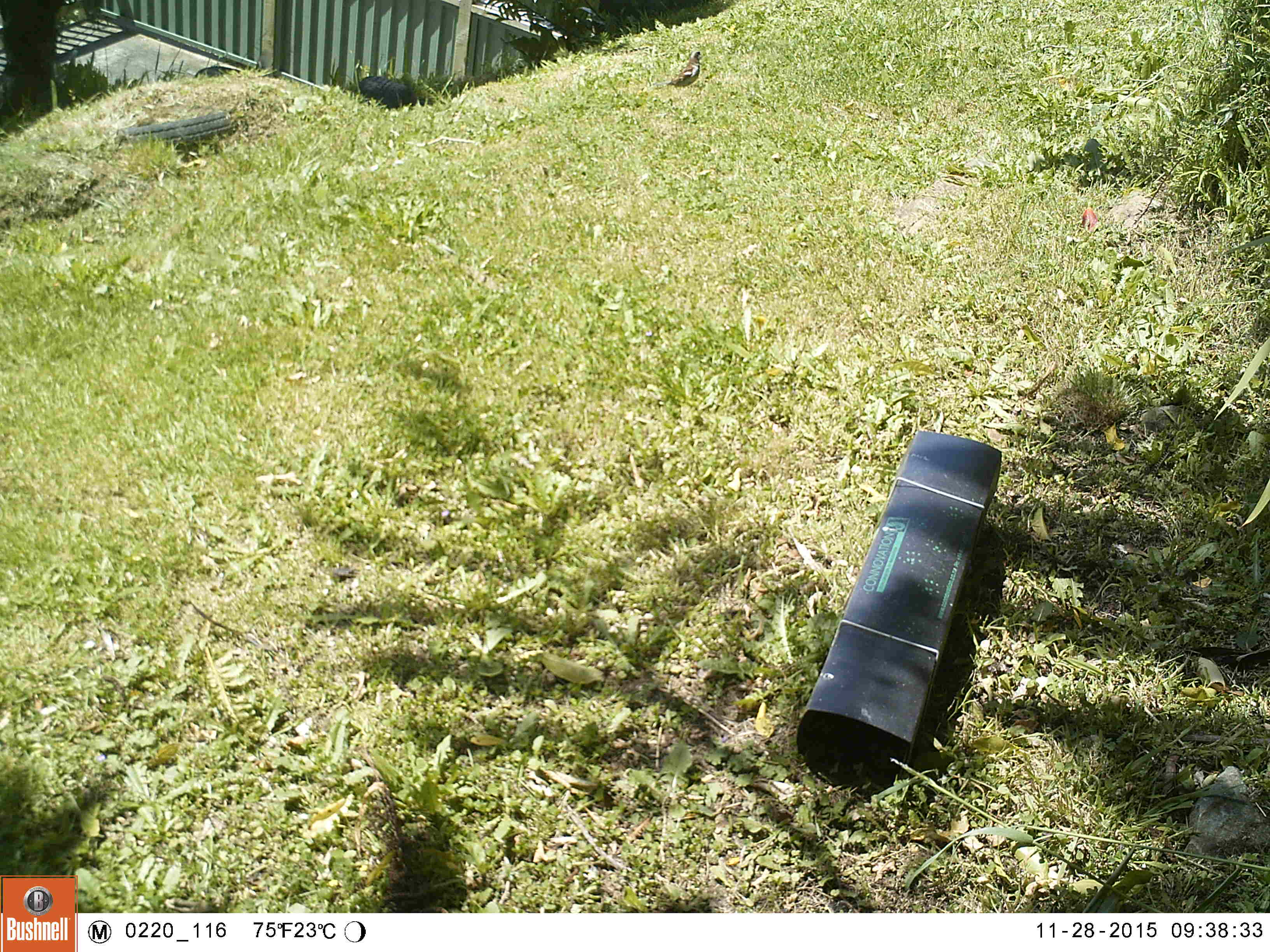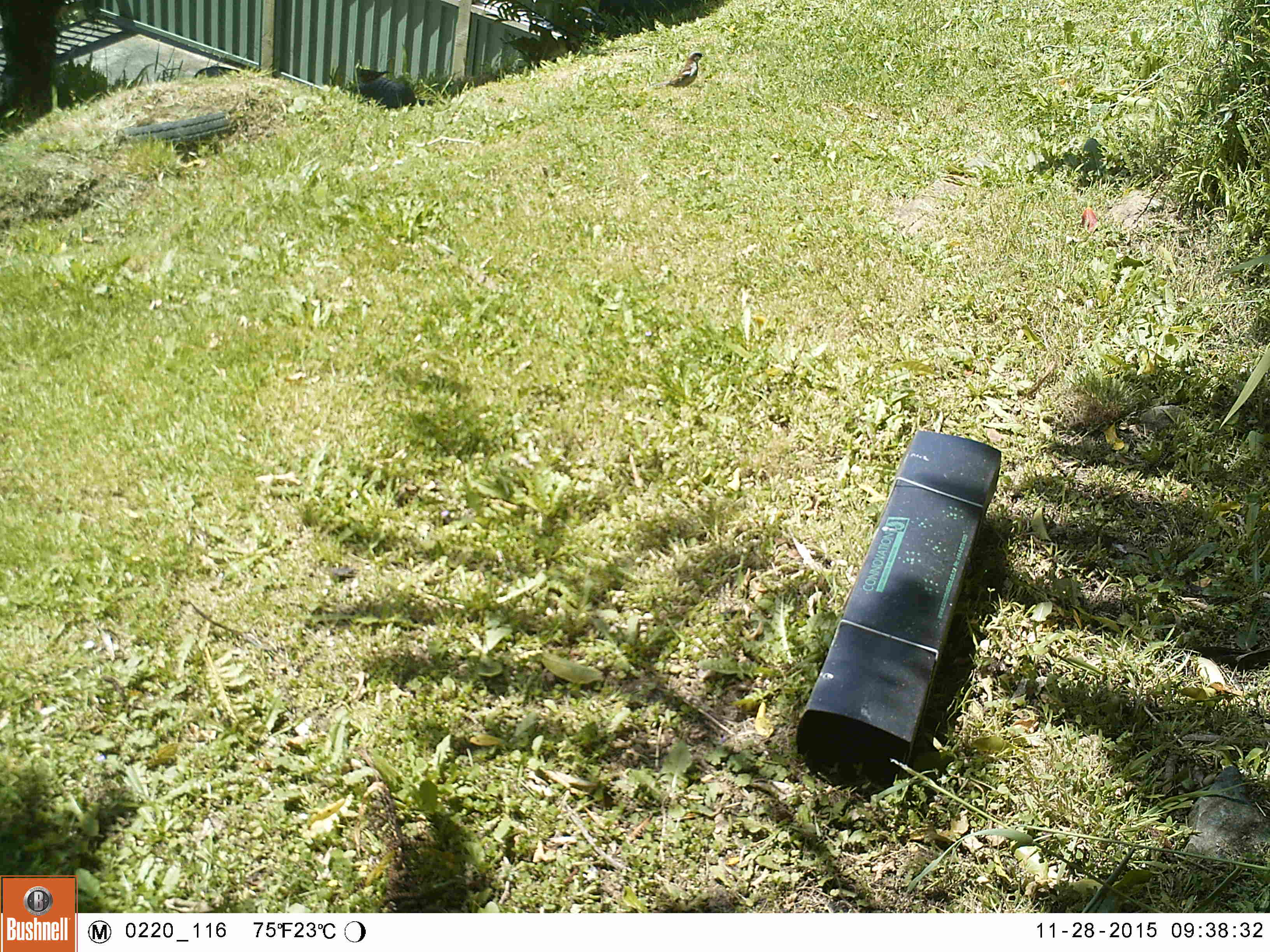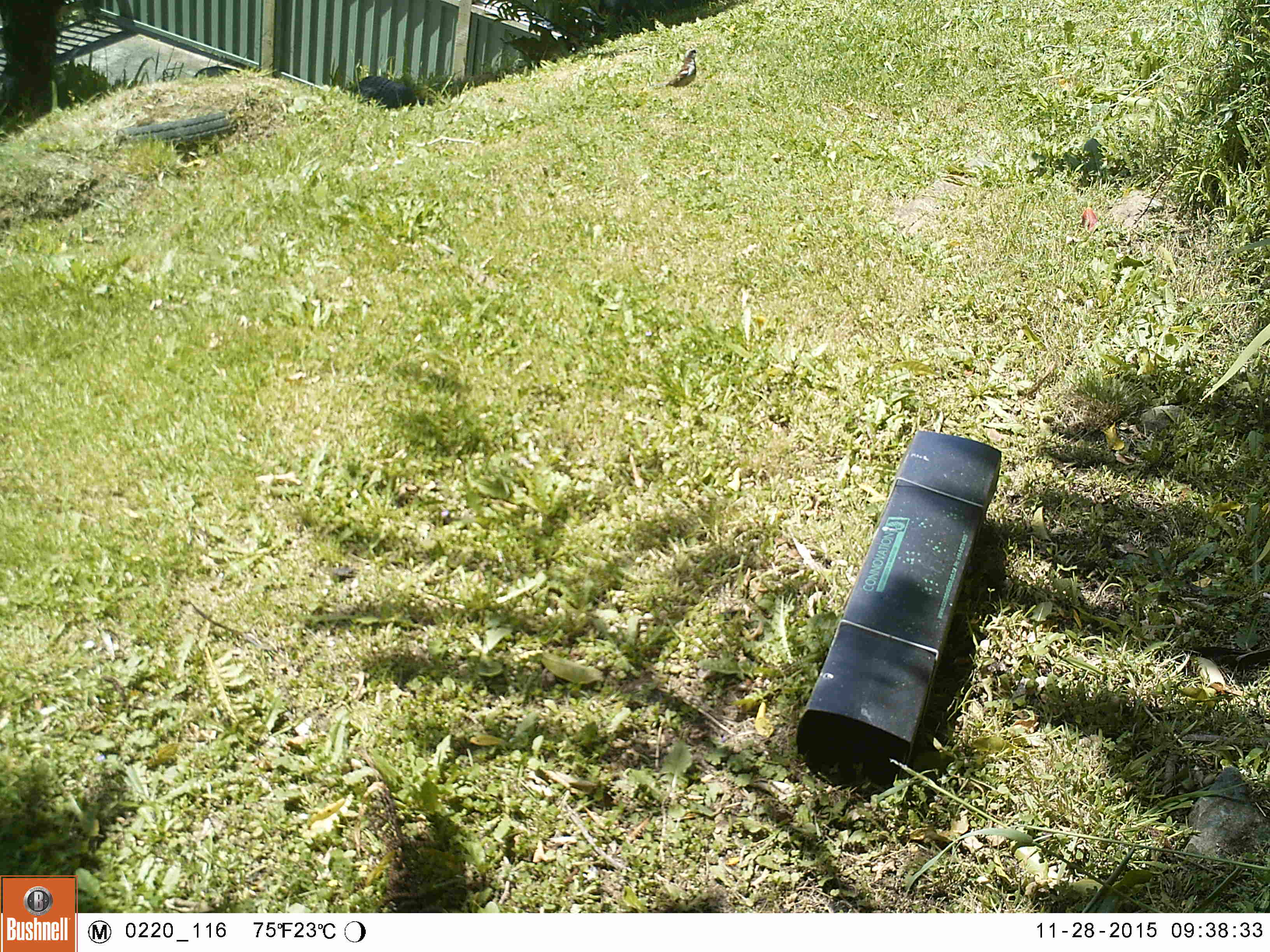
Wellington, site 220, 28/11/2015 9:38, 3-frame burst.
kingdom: Animalia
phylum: Chordata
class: Aves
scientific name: Aves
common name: bird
Bird (Aves).